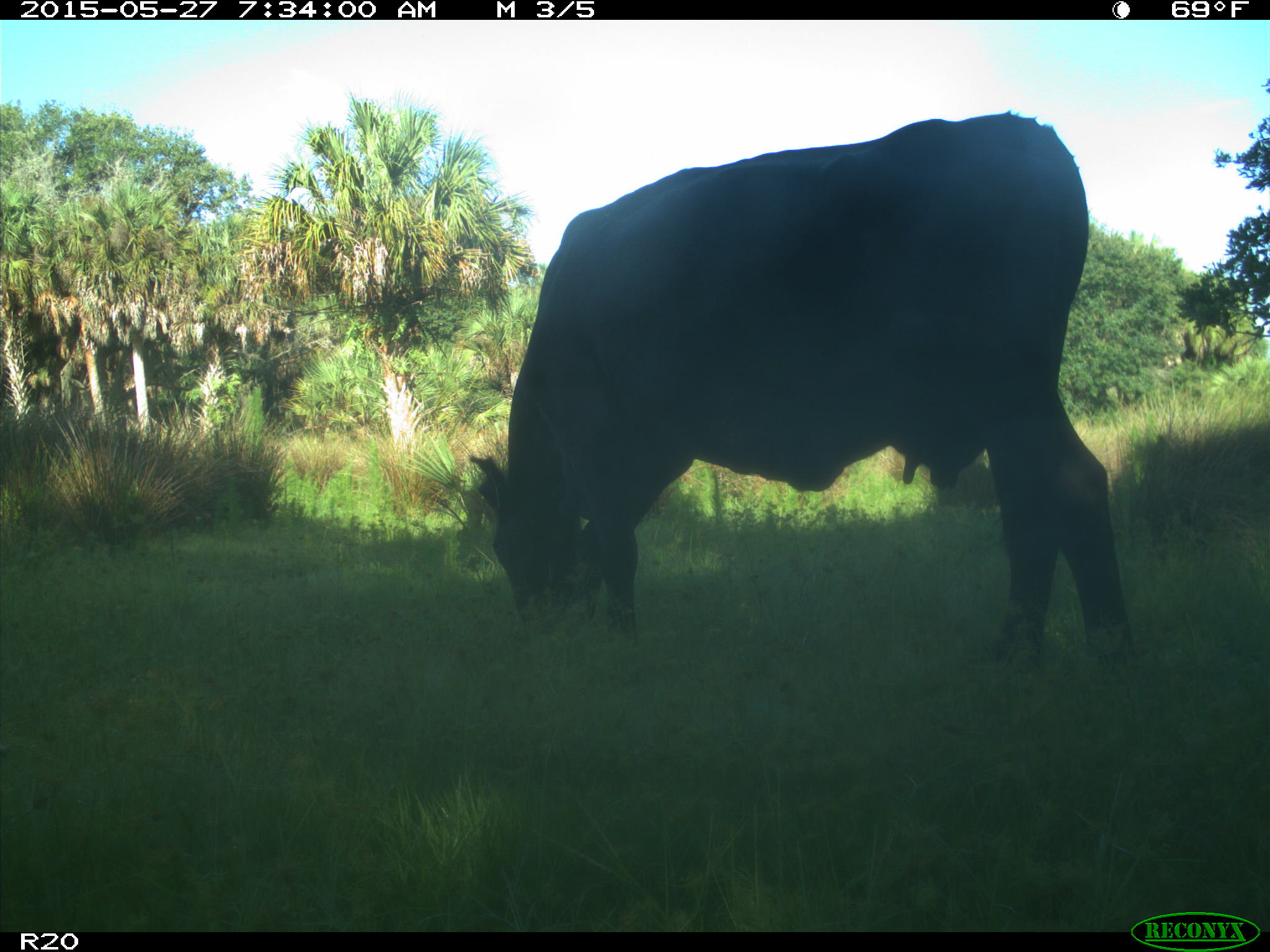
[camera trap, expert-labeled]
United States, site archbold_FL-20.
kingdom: Animalia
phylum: Chordata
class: Mammalia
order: Artiodactyla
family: Bovidae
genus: Bos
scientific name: Bos taurus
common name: domestic cow